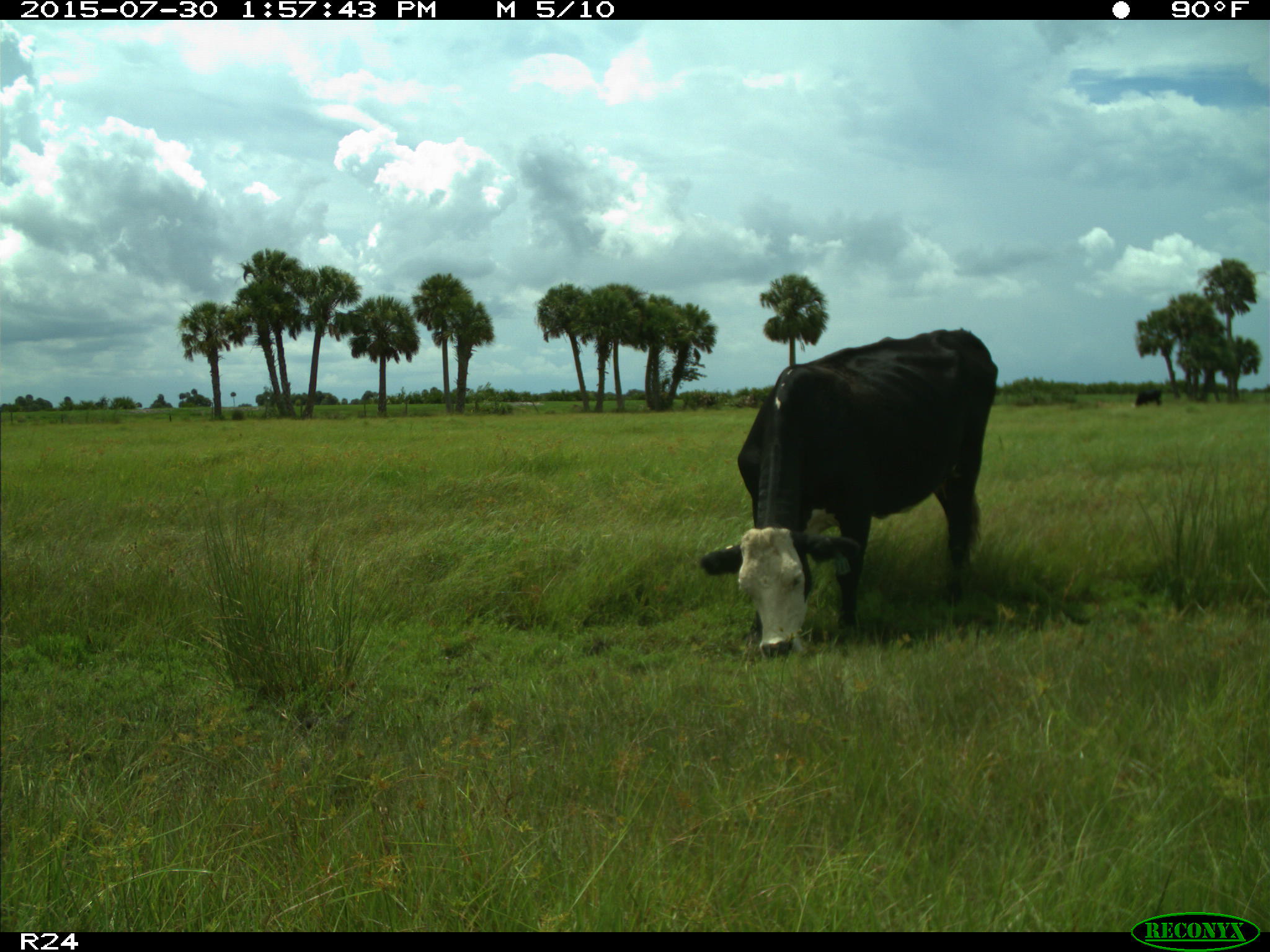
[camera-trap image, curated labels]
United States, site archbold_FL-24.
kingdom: Animalia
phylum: Chordata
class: Mammalia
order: Artiodactyla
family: Bovidae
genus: Bos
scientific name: Bos taurus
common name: domestic cow